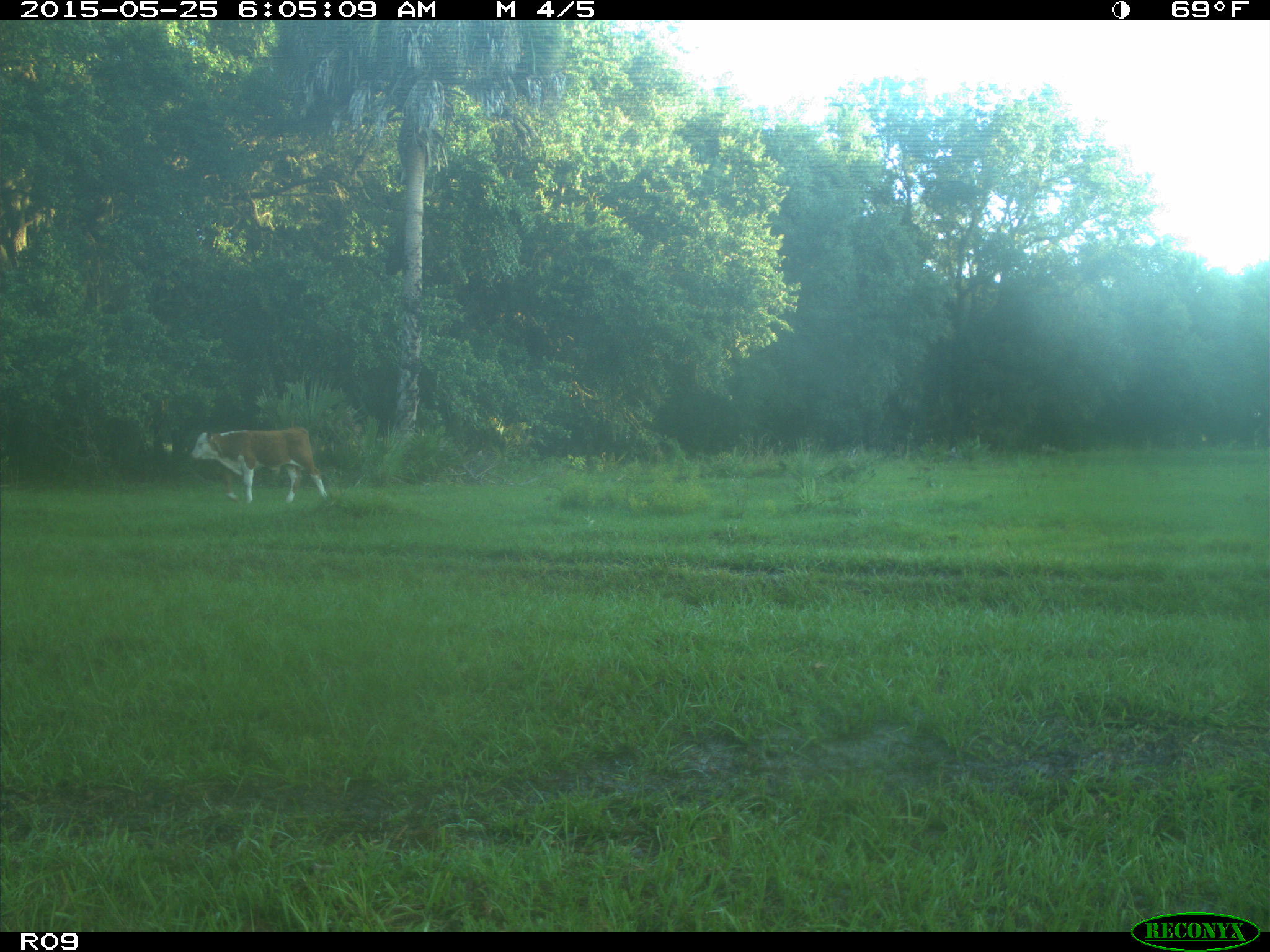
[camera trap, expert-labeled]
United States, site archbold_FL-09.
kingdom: Animalia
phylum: Chordata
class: Mammalia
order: Artiodactyla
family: Bovidae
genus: Bos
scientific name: Bos taurus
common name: domestic cow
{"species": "Bos taurus (domestic cow)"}